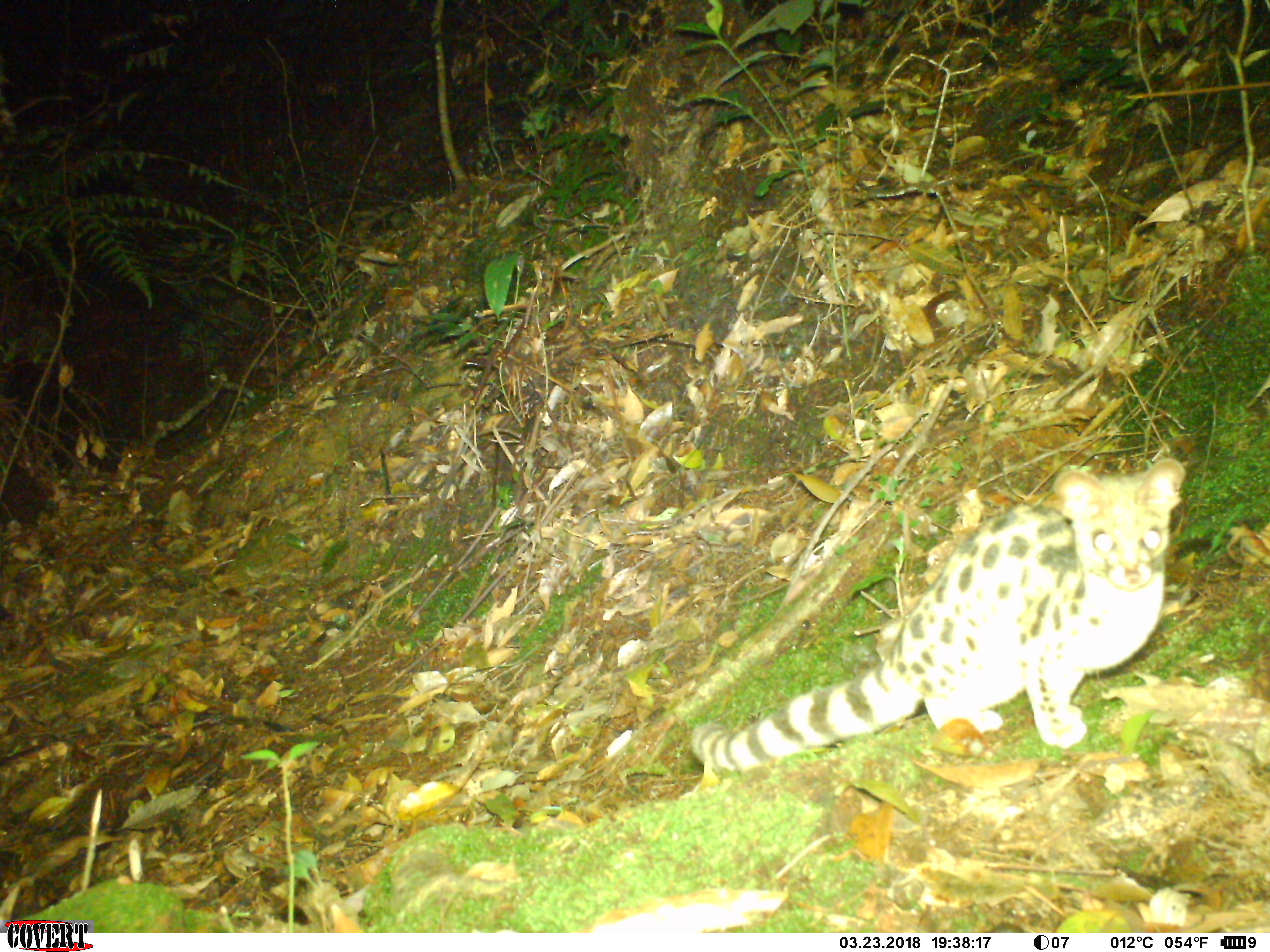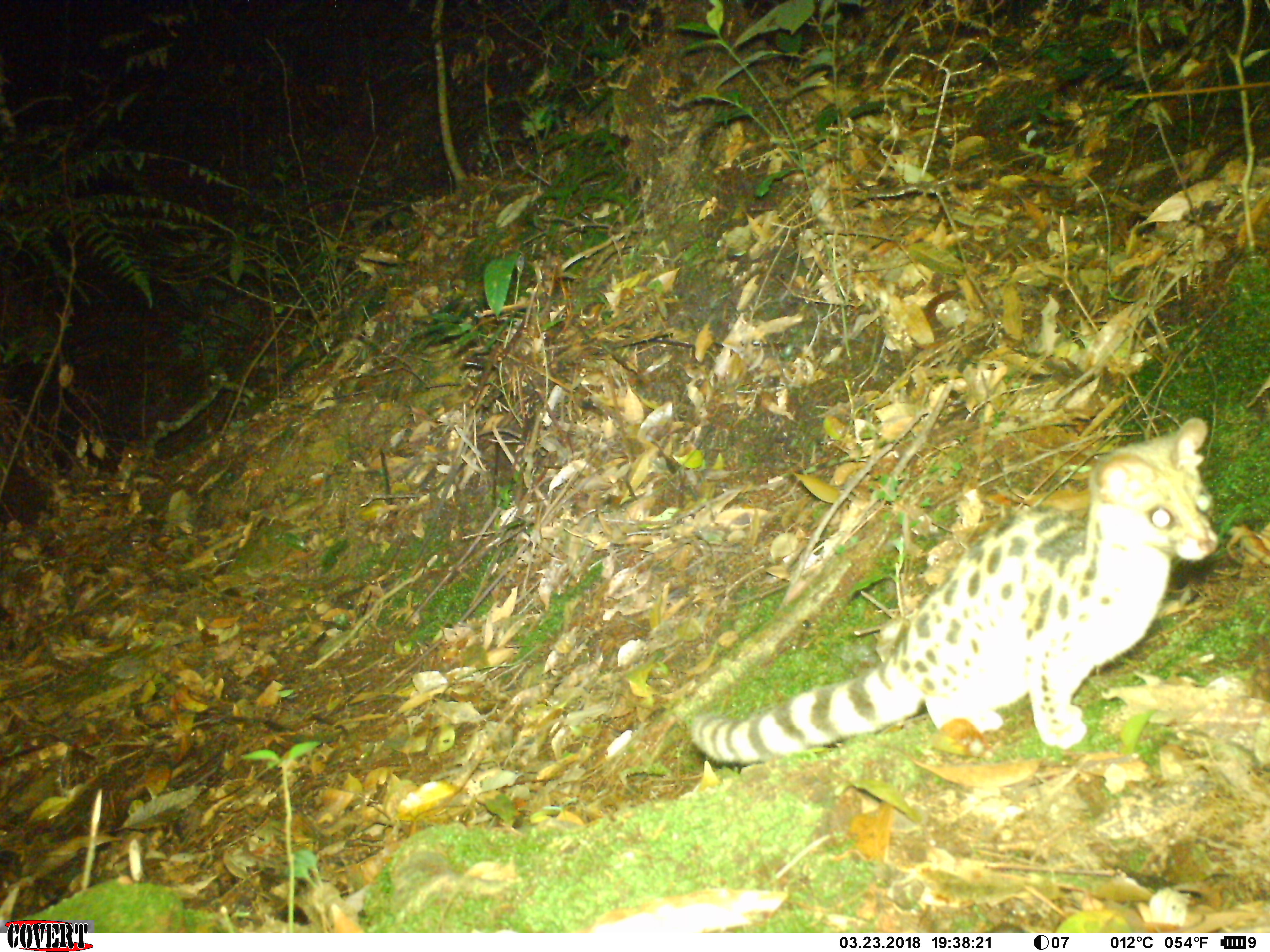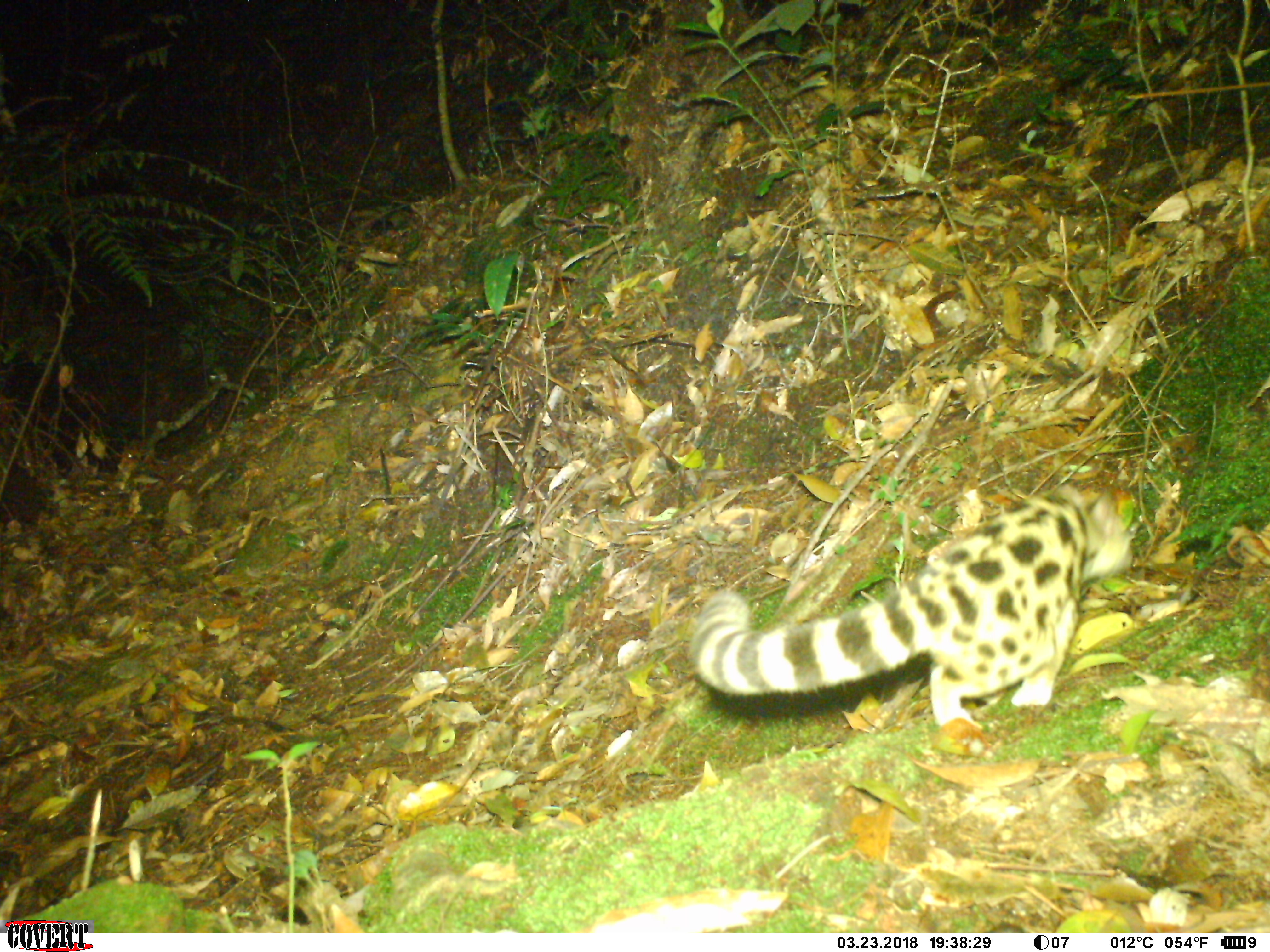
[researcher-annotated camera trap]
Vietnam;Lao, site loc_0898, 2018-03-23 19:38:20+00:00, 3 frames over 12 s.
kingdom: Animalia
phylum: Chordata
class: Mammalia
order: Carnivora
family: Prionodontidae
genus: Prionodon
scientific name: Prionodon pardicolor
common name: spotted linsang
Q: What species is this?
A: Spotted linsang (Prionodon pardicolor).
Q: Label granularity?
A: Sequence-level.